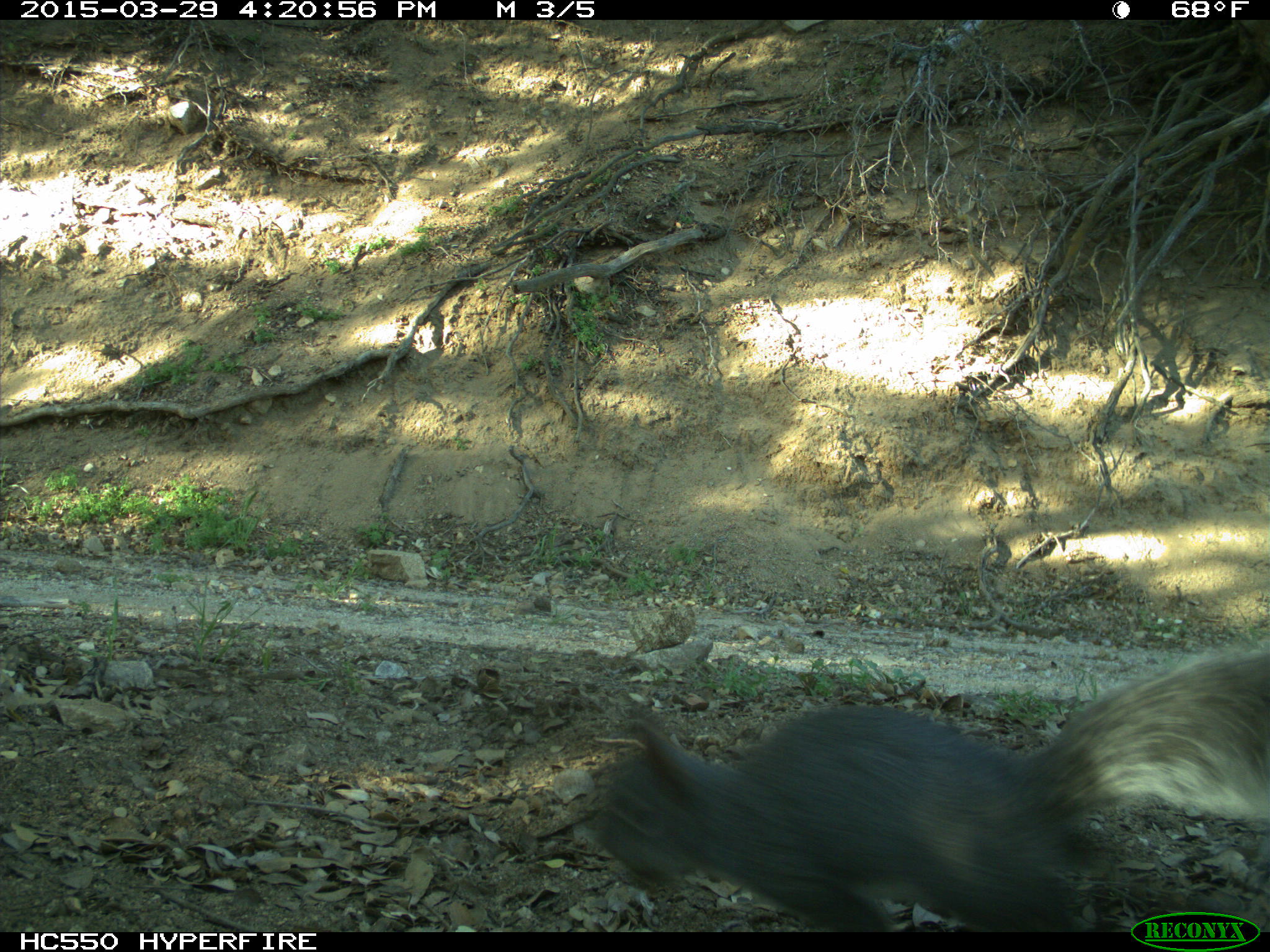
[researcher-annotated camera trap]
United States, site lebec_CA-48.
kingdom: Animalia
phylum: Chordata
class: Mammalia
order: Rodentia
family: Sciuridae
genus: Sciurus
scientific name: Sciurus carolinensis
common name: eastern gray squirrel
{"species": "Sciurus carolinensis (eastern gray squirrel)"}